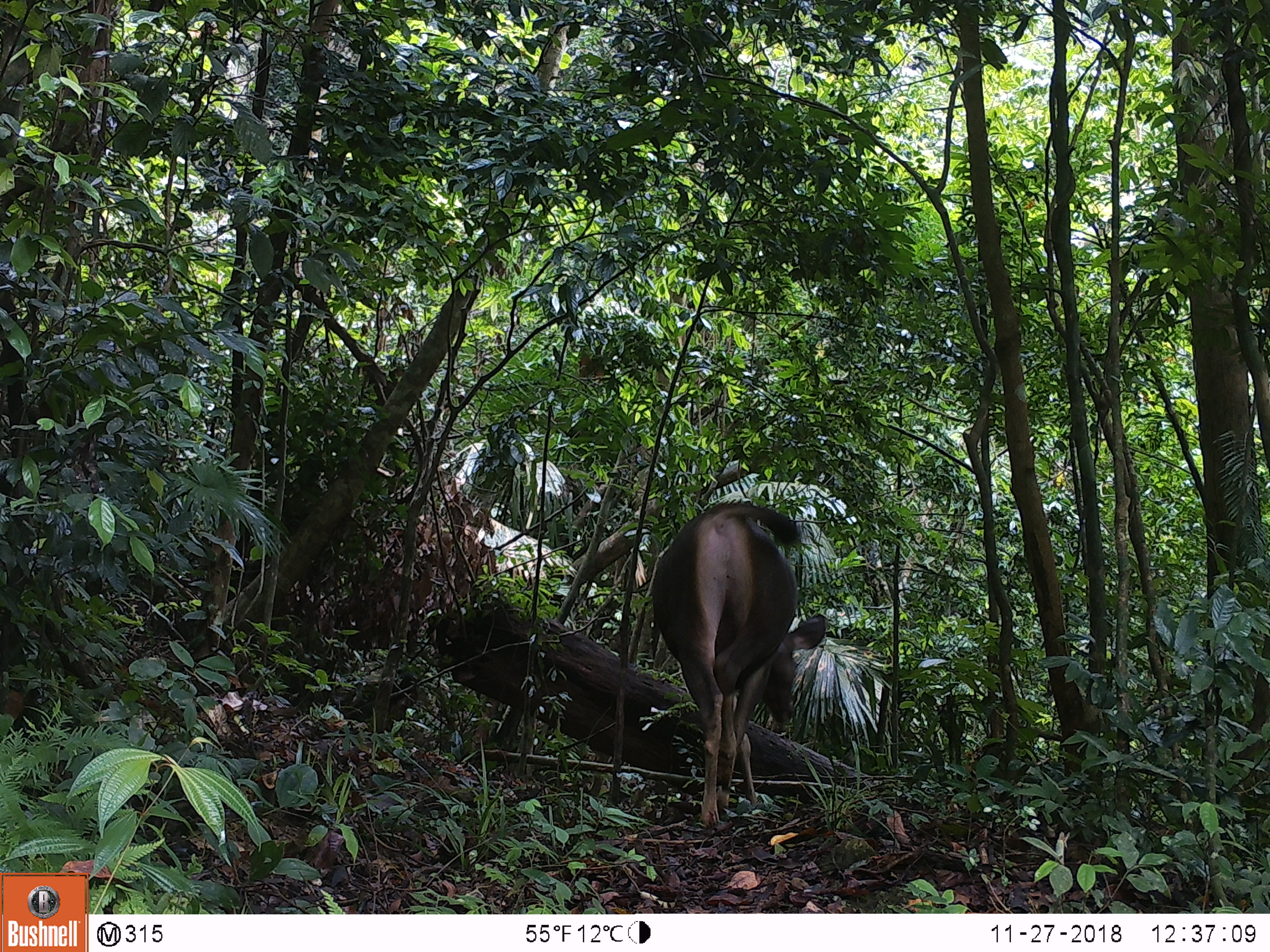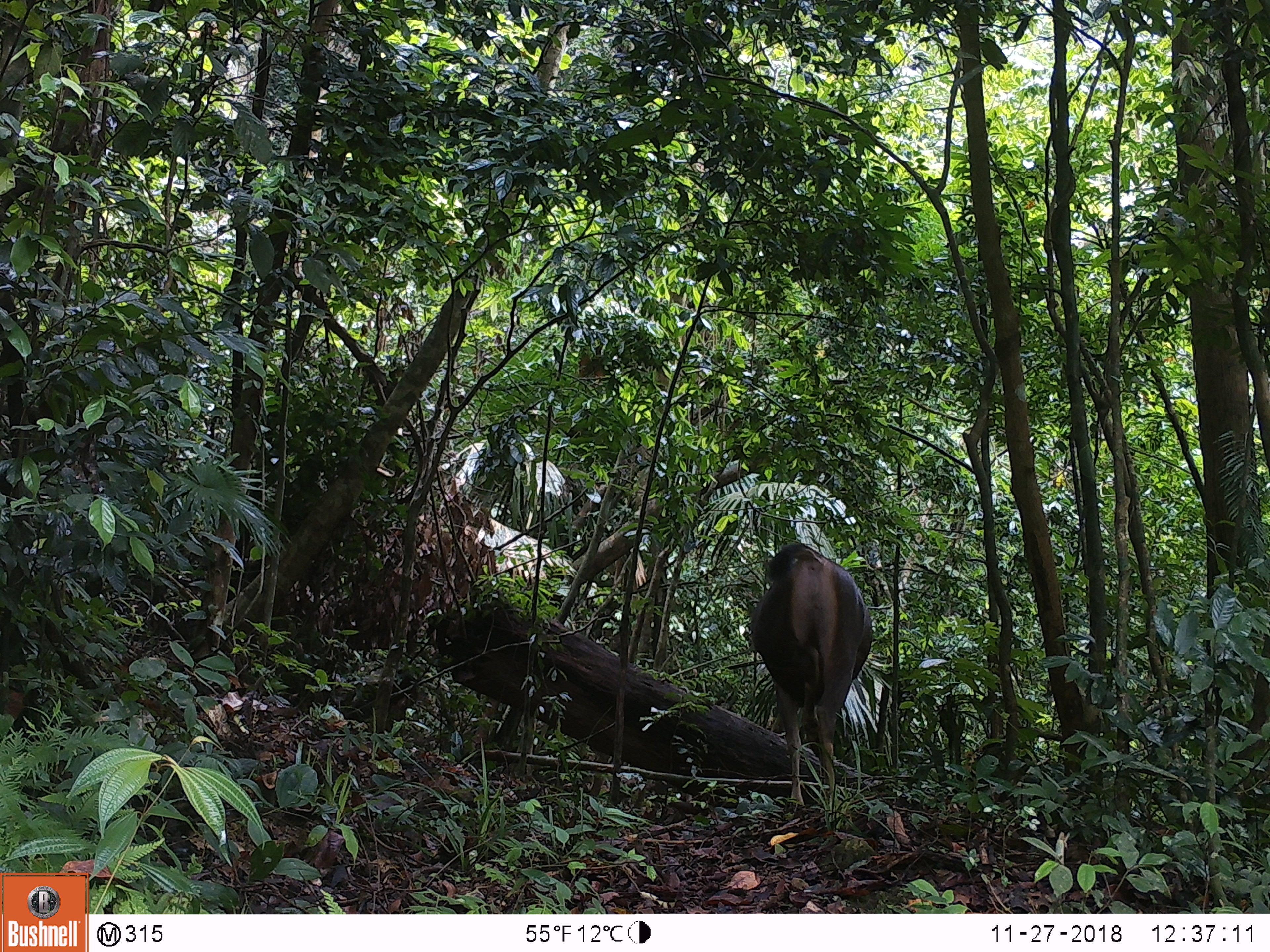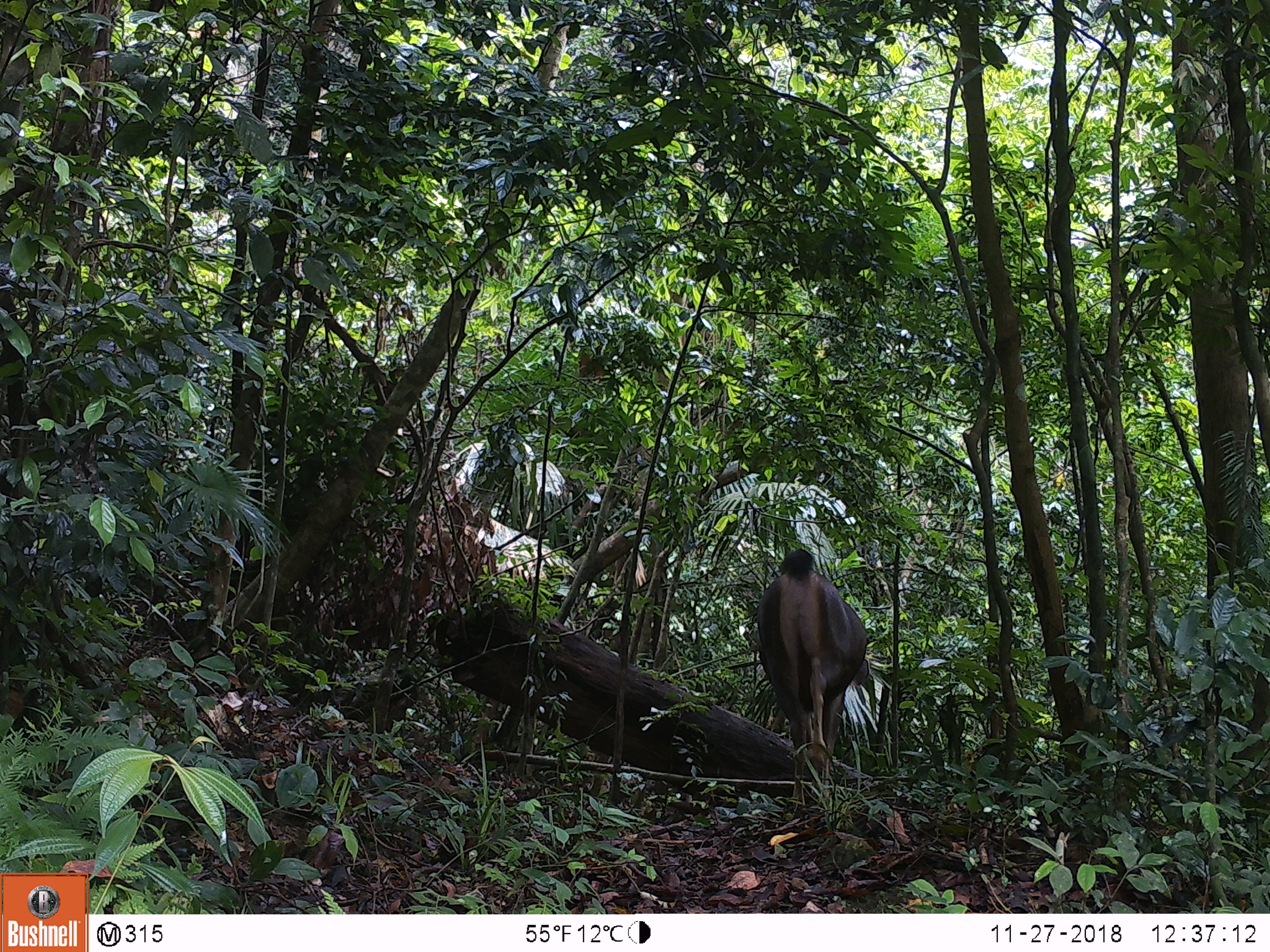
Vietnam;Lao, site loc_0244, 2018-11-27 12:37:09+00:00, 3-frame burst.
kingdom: Animalia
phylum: Chordata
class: Mammalia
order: Artiodactyla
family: Cervidae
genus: Rusa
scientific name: Rusa unicolor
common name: sambar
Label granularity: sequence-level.